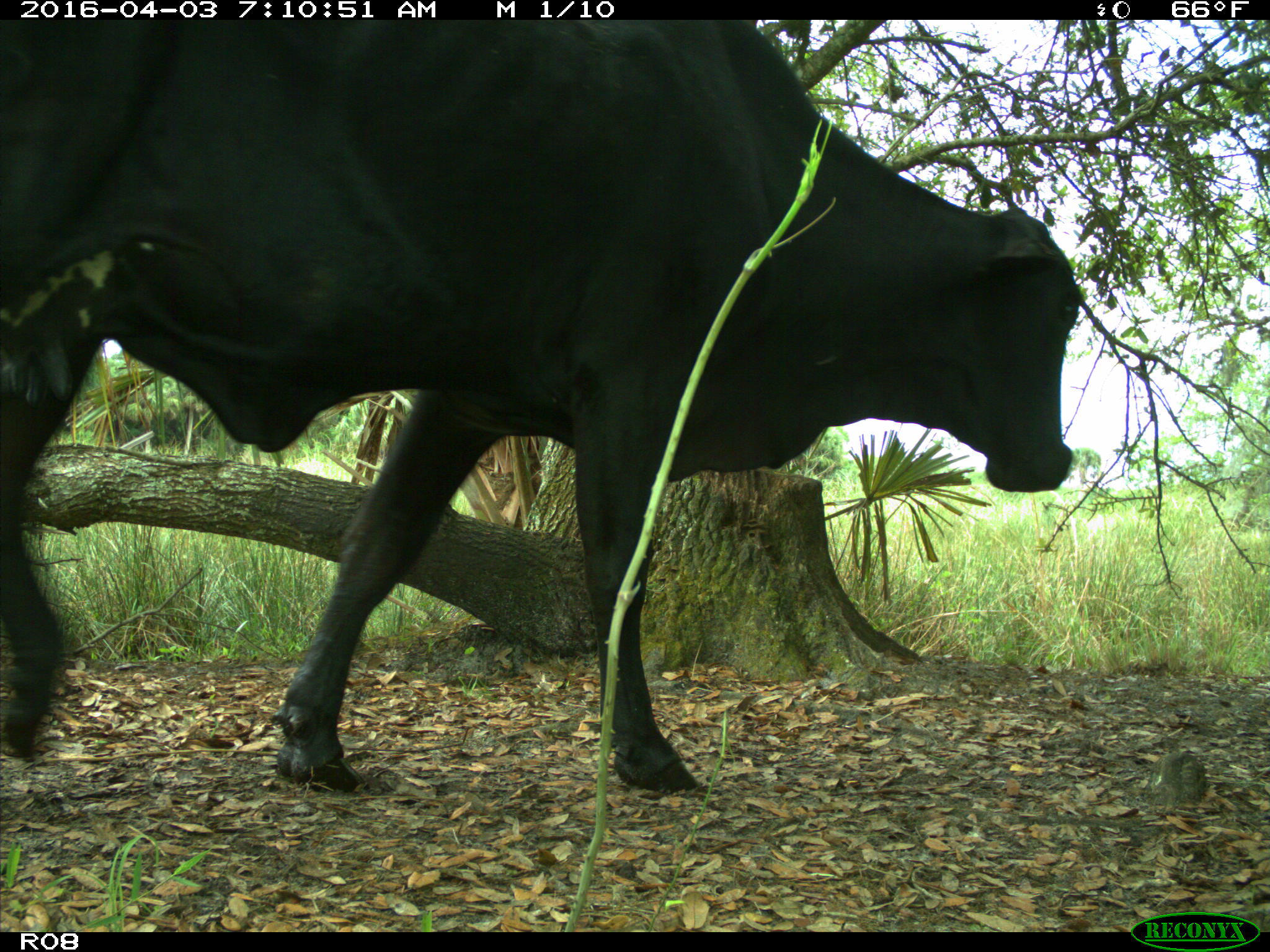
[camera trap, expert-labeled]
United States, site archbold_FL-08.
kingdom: Animalia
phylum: Chordata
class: Mammalia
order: Artiodactyla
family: Bovidae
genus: Bos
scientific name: Bos taurus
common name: domestic cow